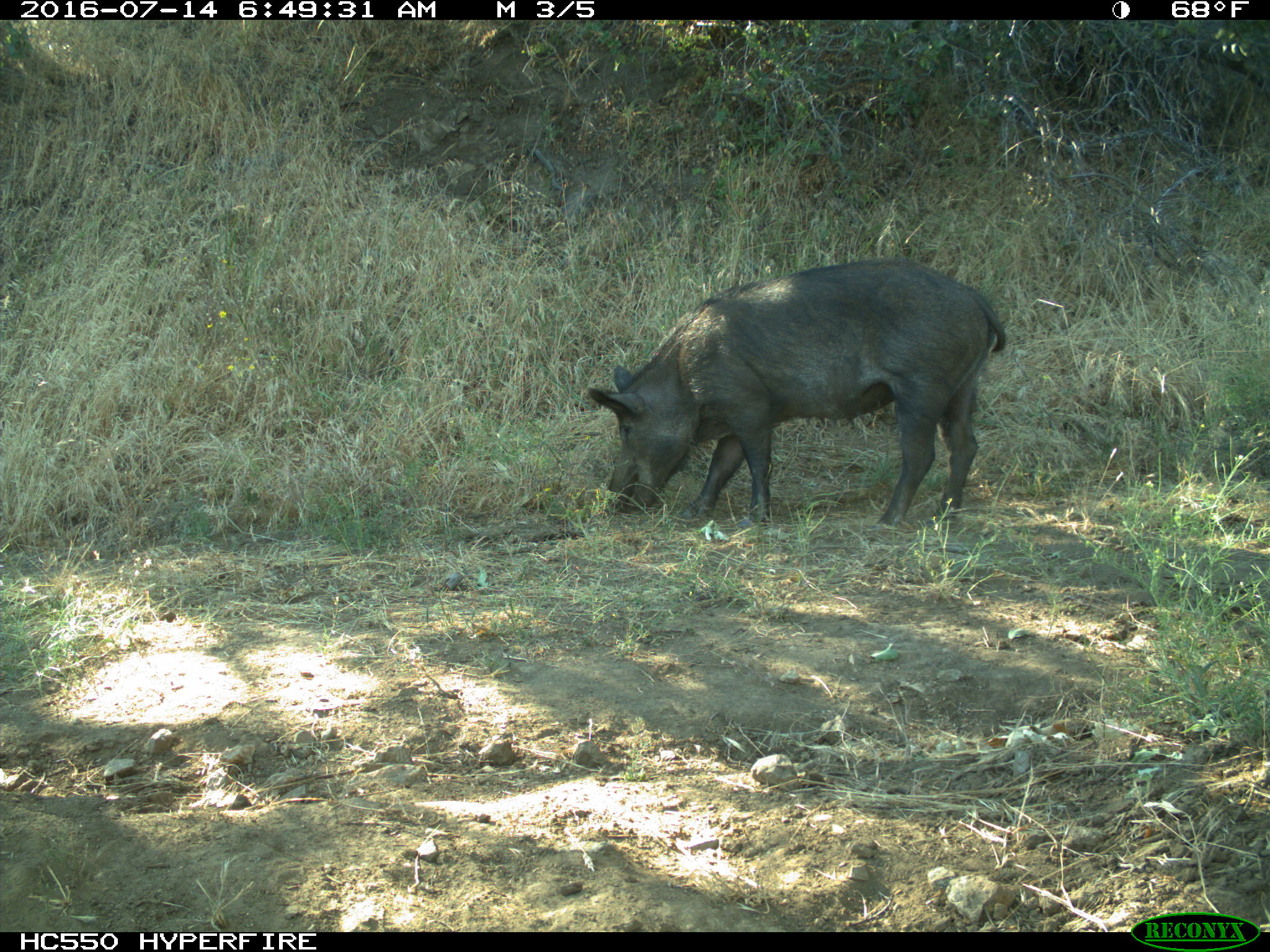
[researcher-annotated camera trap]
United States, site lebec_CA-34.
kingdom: Animalia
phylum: Chordata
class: Mammalia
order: Artiodactyla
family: Suidae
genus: Sus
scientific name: Sus scrofa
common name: wild boar